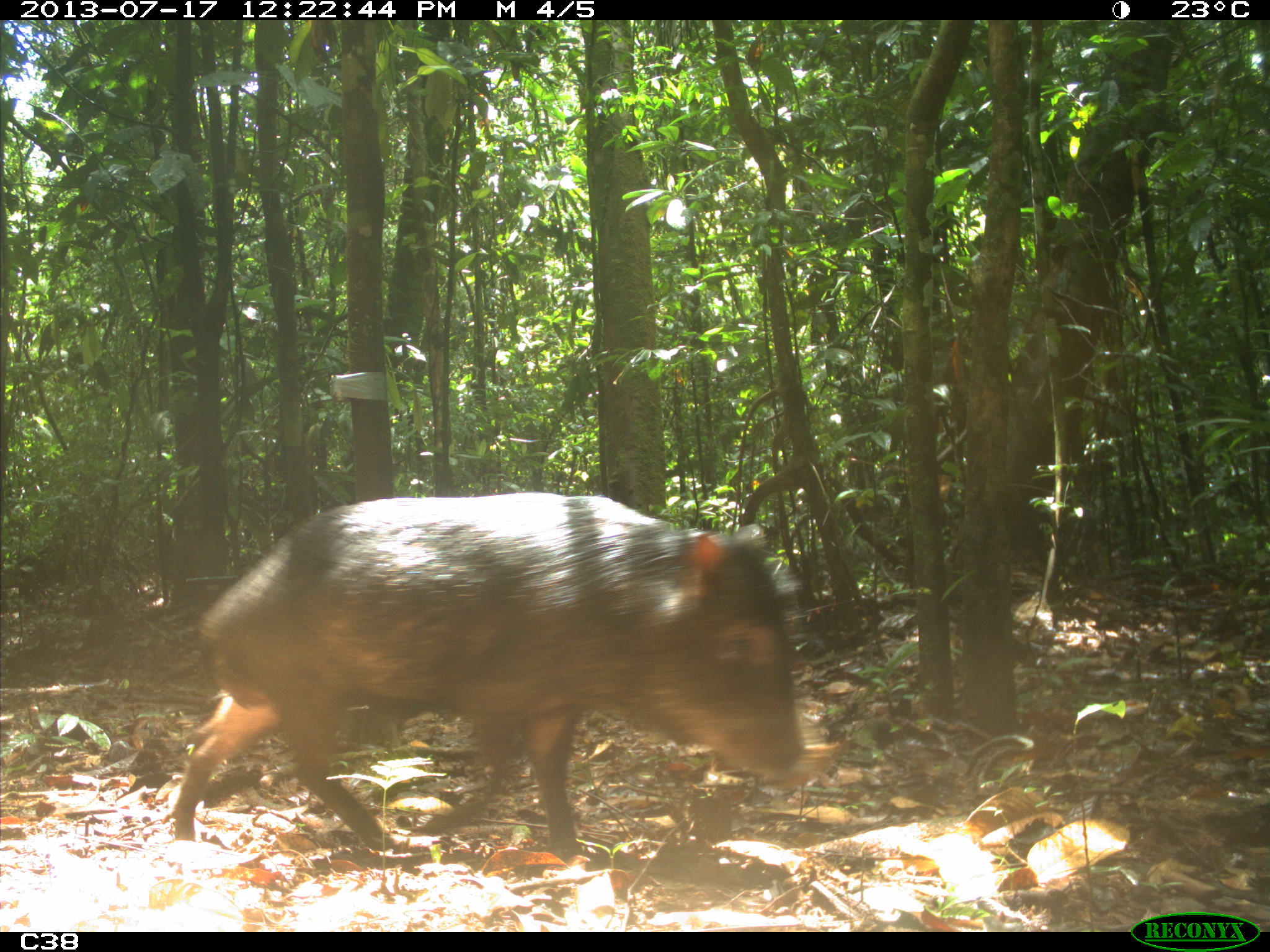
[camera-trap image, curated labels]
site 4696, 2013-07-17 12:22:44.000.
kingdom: Animalia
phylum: Chordata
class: Mammalia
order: Artiodactyla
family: Tayassuidae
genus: Tayassu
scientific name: Tayassu pecari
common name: white-lipped peccary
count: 9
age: adult